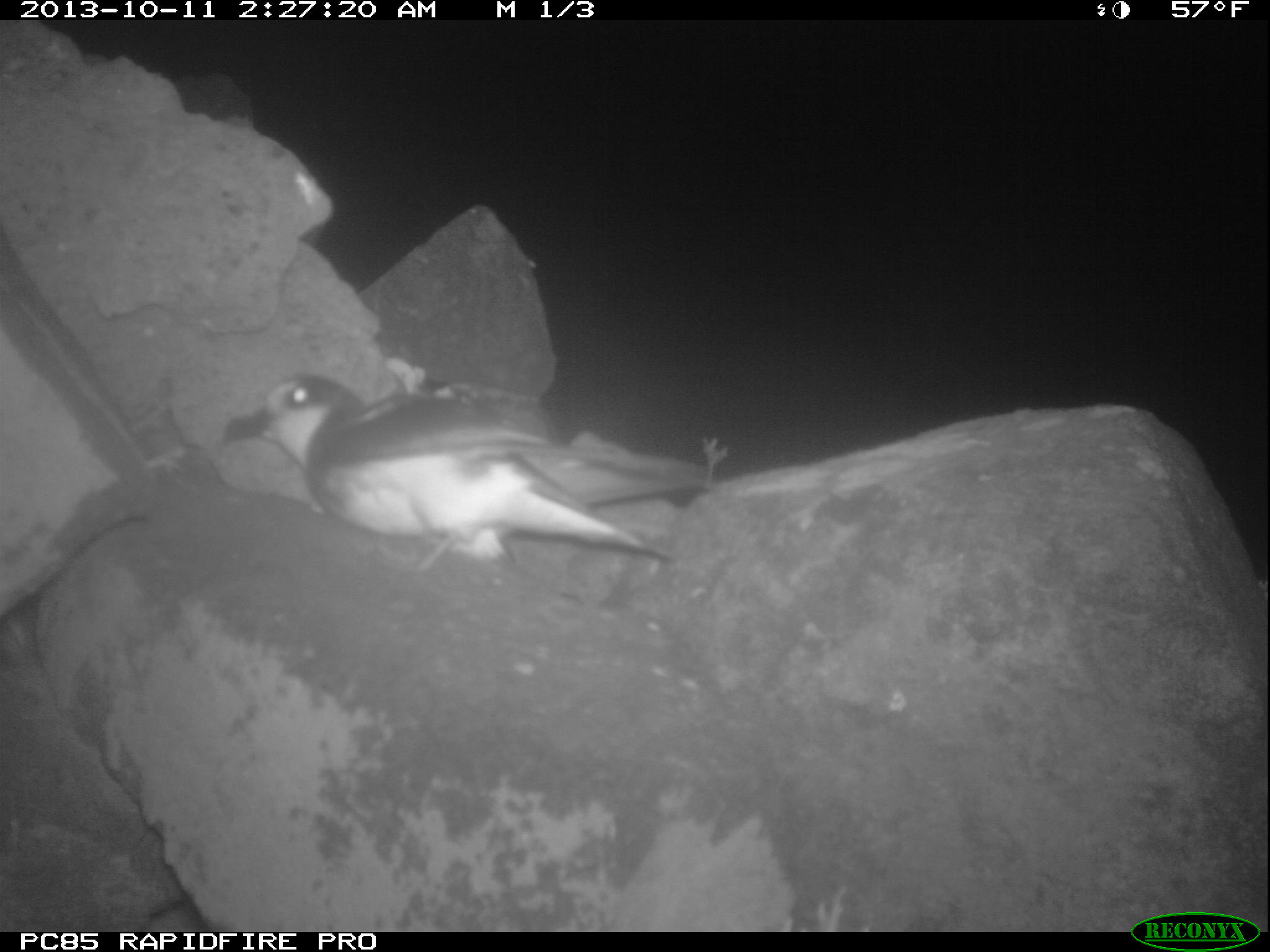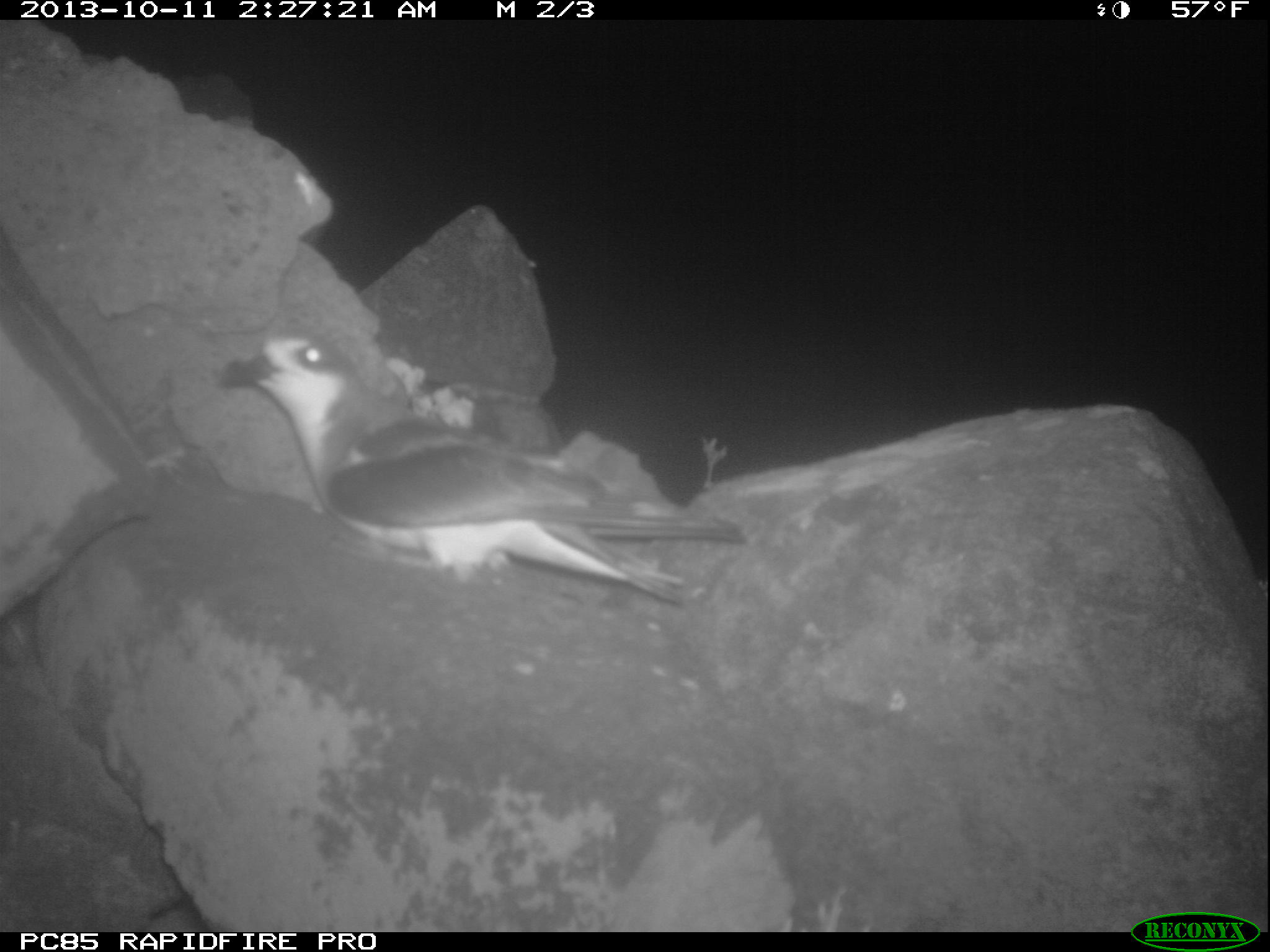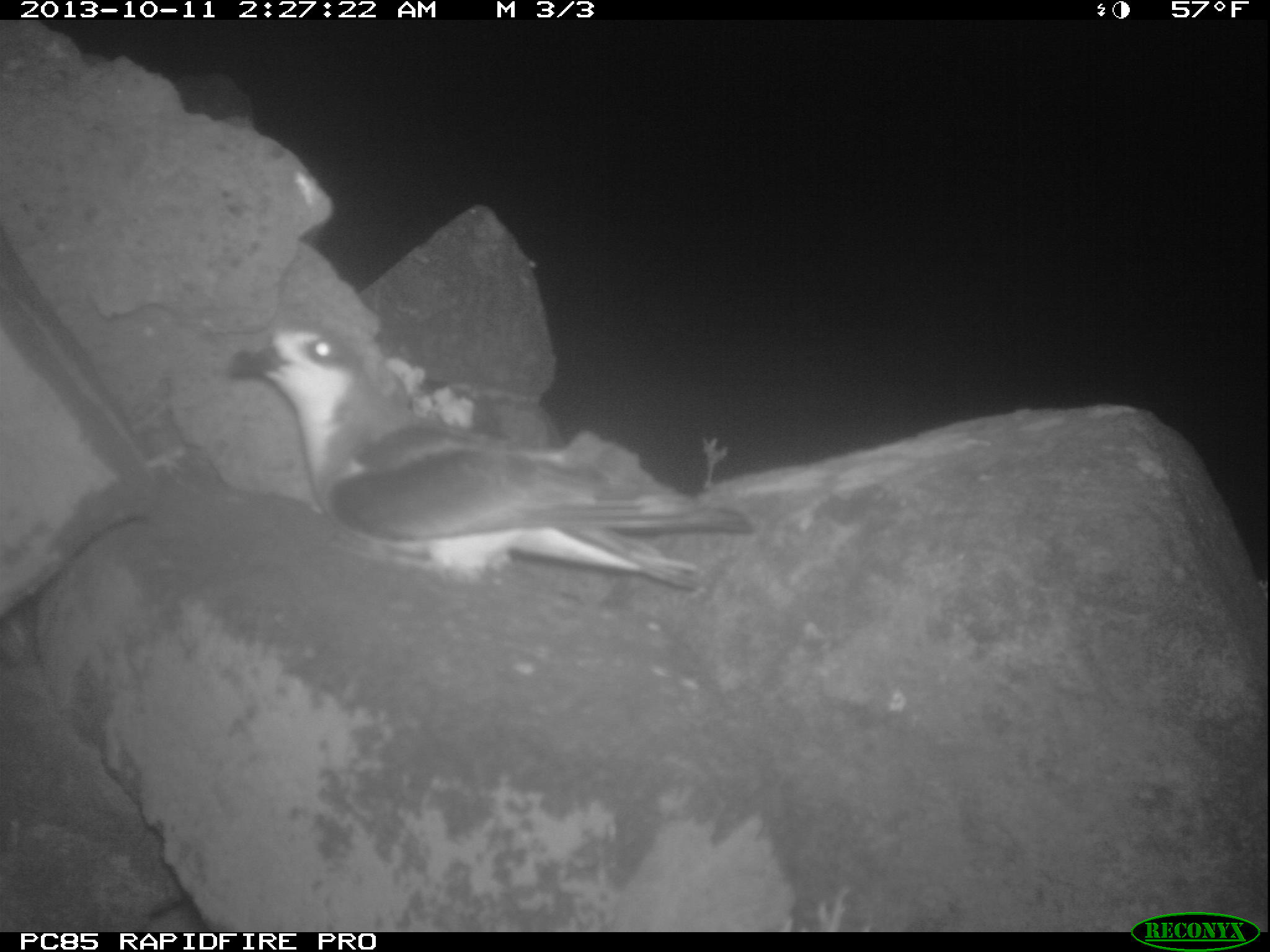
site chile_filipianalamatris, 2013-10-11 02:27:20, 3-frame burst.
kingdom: Animalia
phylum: Chordata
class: Aves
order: Procellariiformes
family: Procellariidae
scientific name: Procellariidae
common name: petrel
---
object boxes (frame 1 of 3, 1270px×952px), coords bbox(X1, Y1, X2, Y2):
petrel: bbox(211, 371, 716, 585)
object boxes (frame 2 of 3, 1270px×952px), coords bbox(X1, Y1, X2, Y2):
petrel: bbox(211, 329, 743, 608)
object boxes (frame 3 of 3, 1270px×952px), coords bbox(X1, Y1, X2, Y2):
petrel: bbox(220, 302, 758, 599)